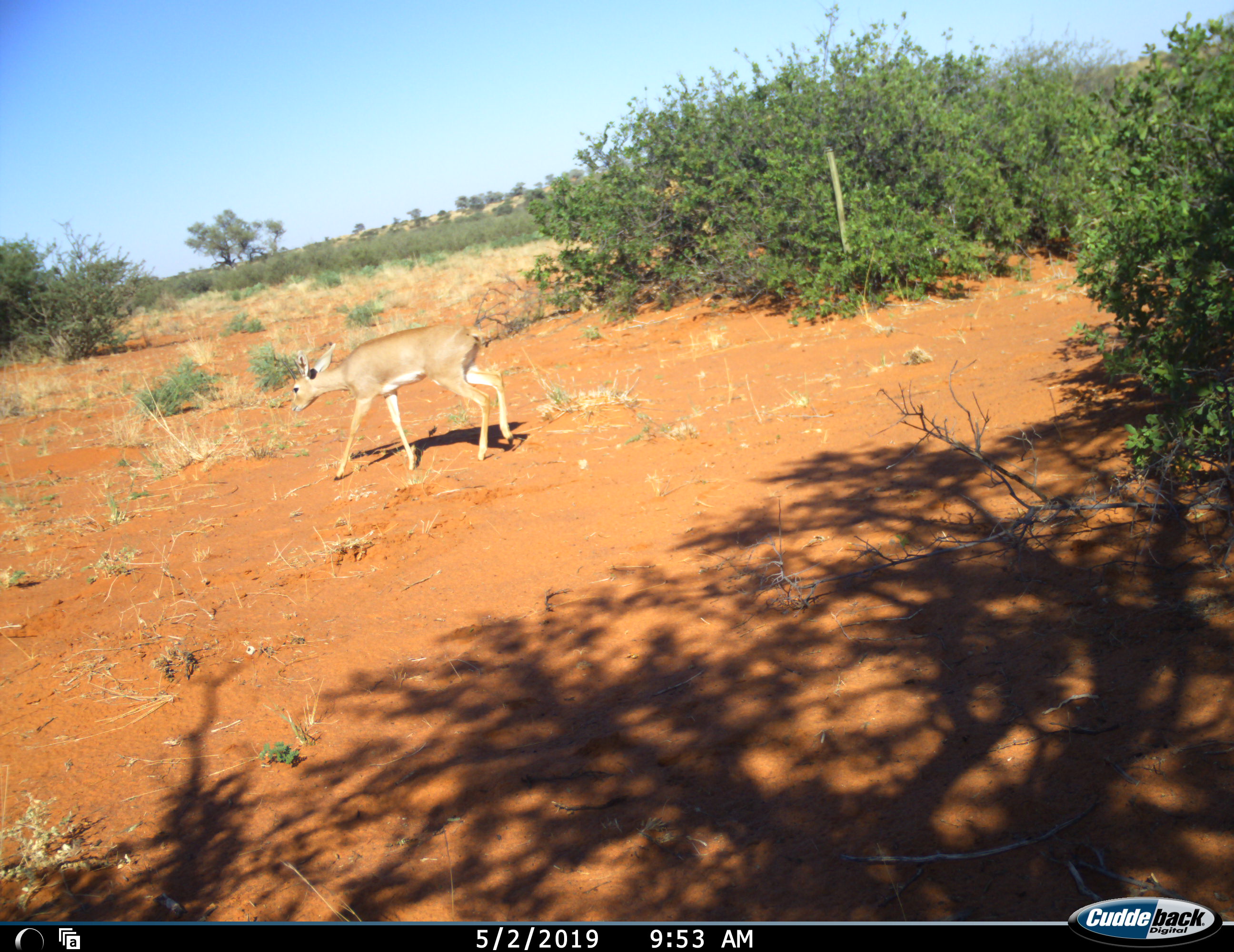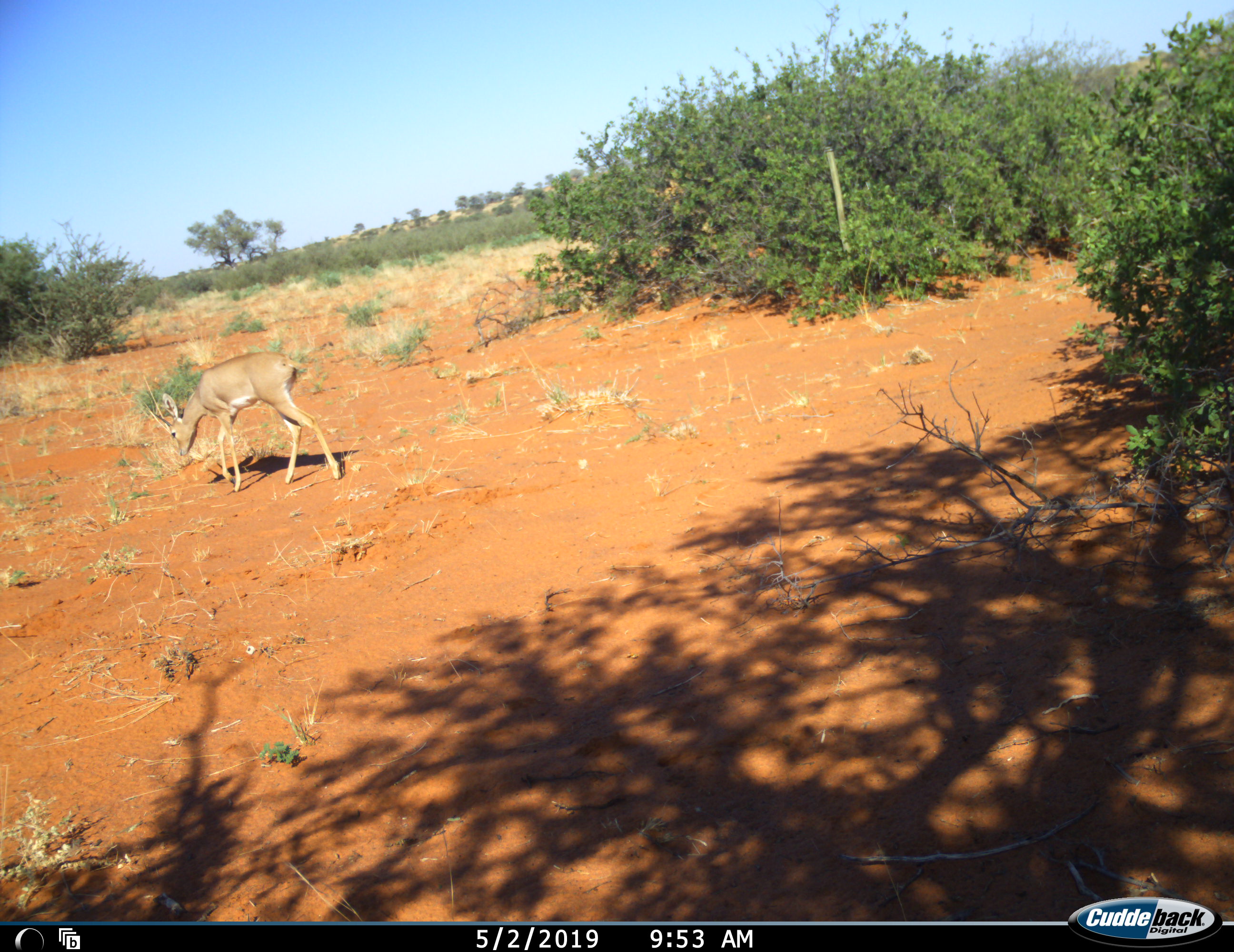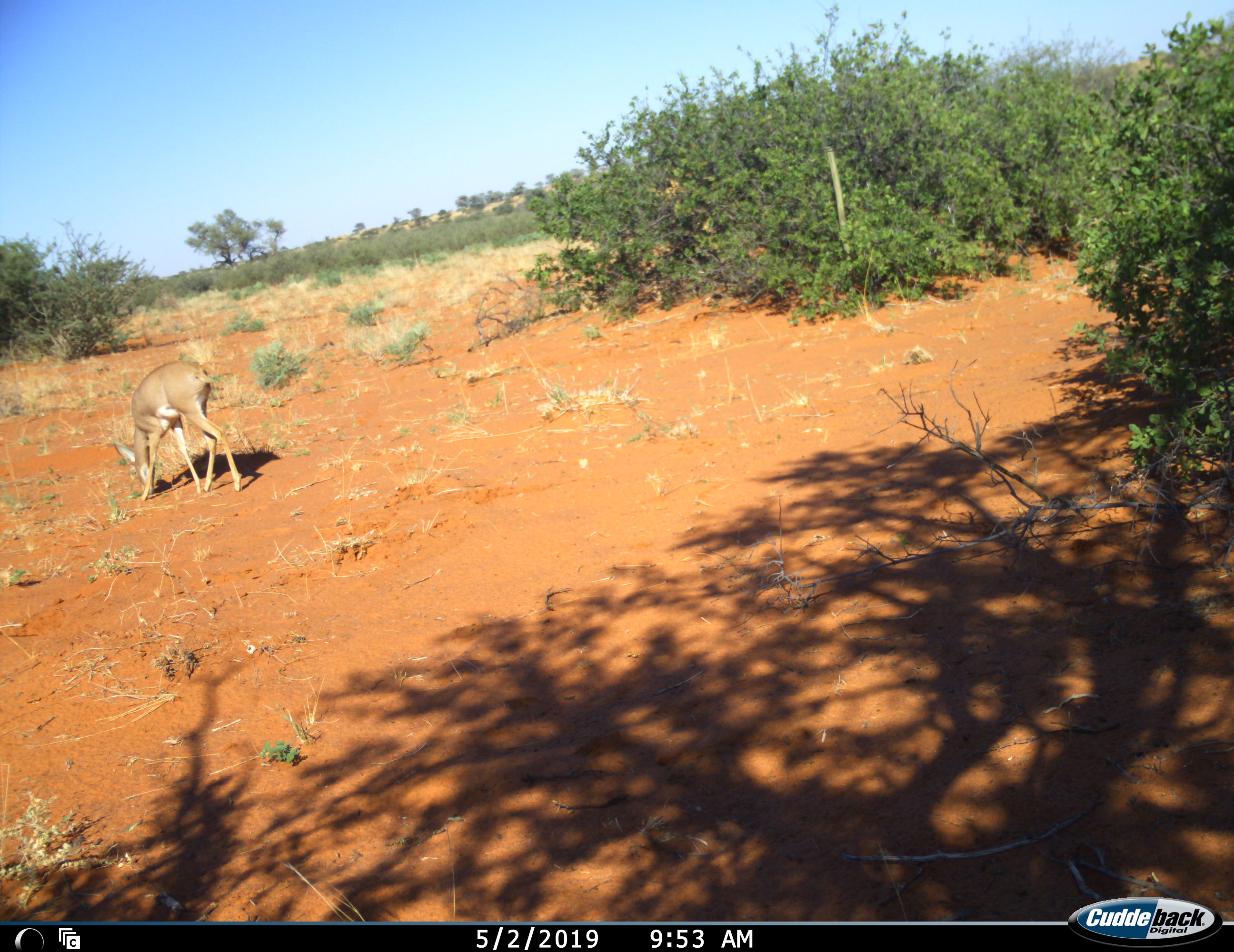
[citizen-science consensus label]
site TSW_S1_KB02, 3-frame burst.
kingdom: Animalia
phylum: Chordata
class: Mammalia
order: Artiodactyla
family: Bovidae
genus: Raphicerus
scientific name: Raphicerus campestris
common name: steenbok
Steenbok (Raphicerus campestris), count 1. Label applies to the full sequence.